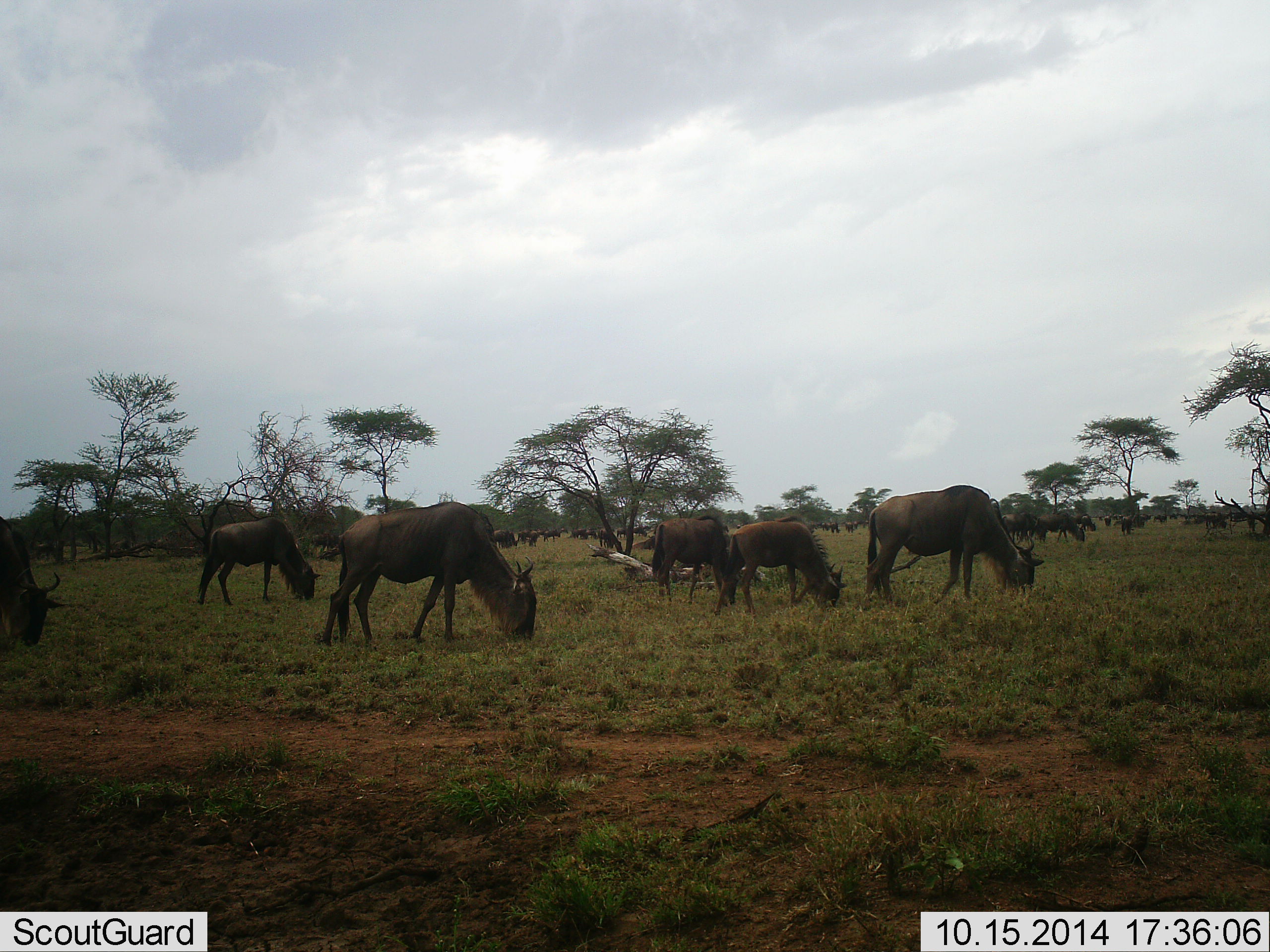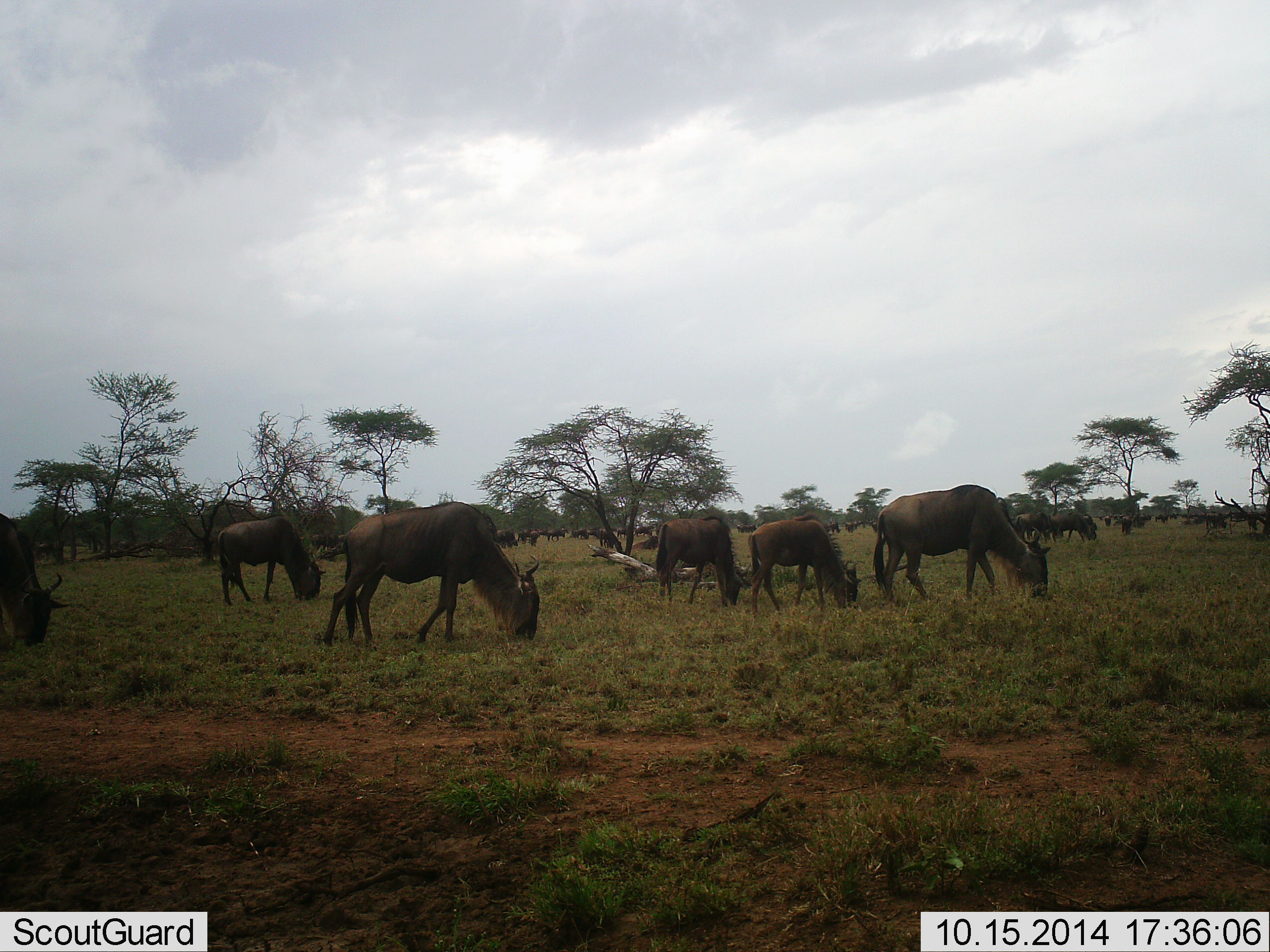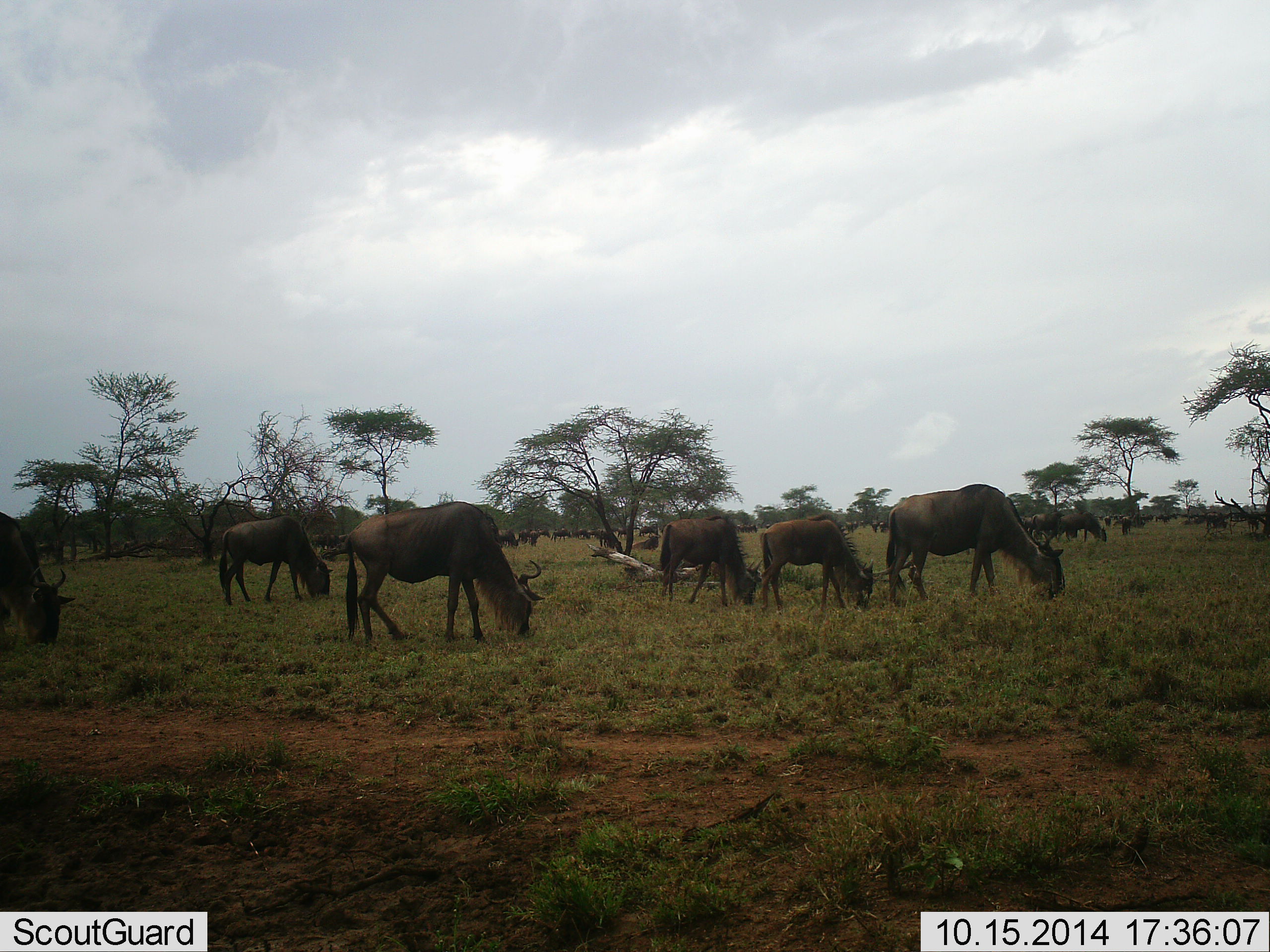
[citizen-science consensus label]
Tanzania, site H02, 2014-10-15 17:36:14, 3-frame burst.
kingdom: Animalia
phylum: Chordata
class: Mammalia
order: Artiodactyla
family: Bovidae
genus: Connochaetes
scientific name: Connochaetes taurinus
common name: blue wildebeest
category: wildebeest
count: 11-50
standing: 36%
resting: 9%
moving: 64%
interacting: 9%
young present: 18%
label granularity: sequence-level